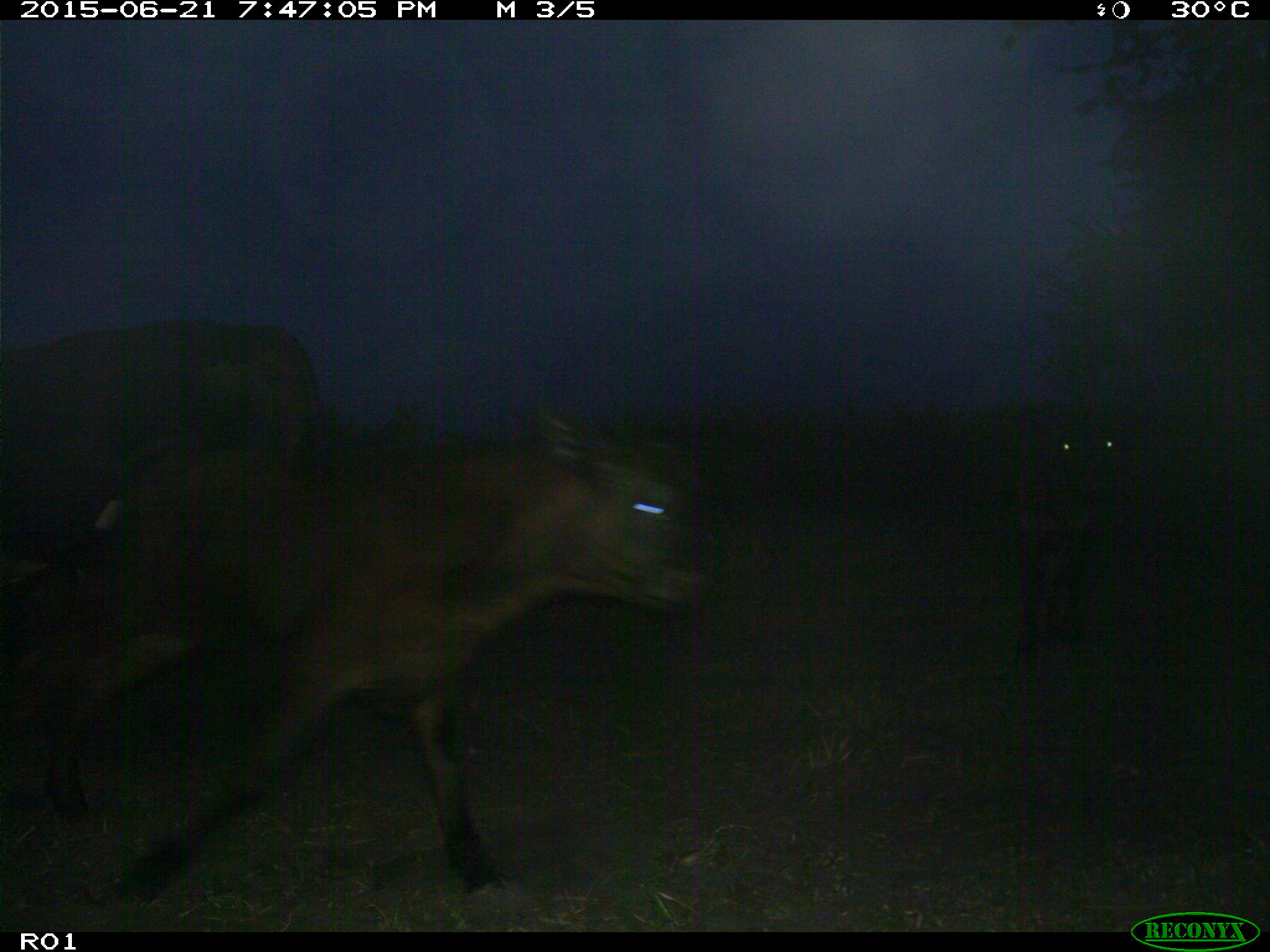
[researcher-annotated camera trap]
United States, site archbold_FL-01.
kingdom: Animalia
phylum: Chordata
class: Mammalia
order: Artiodactyla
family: Bovidae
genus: Bos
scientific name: Bos taurus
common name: domestic cow